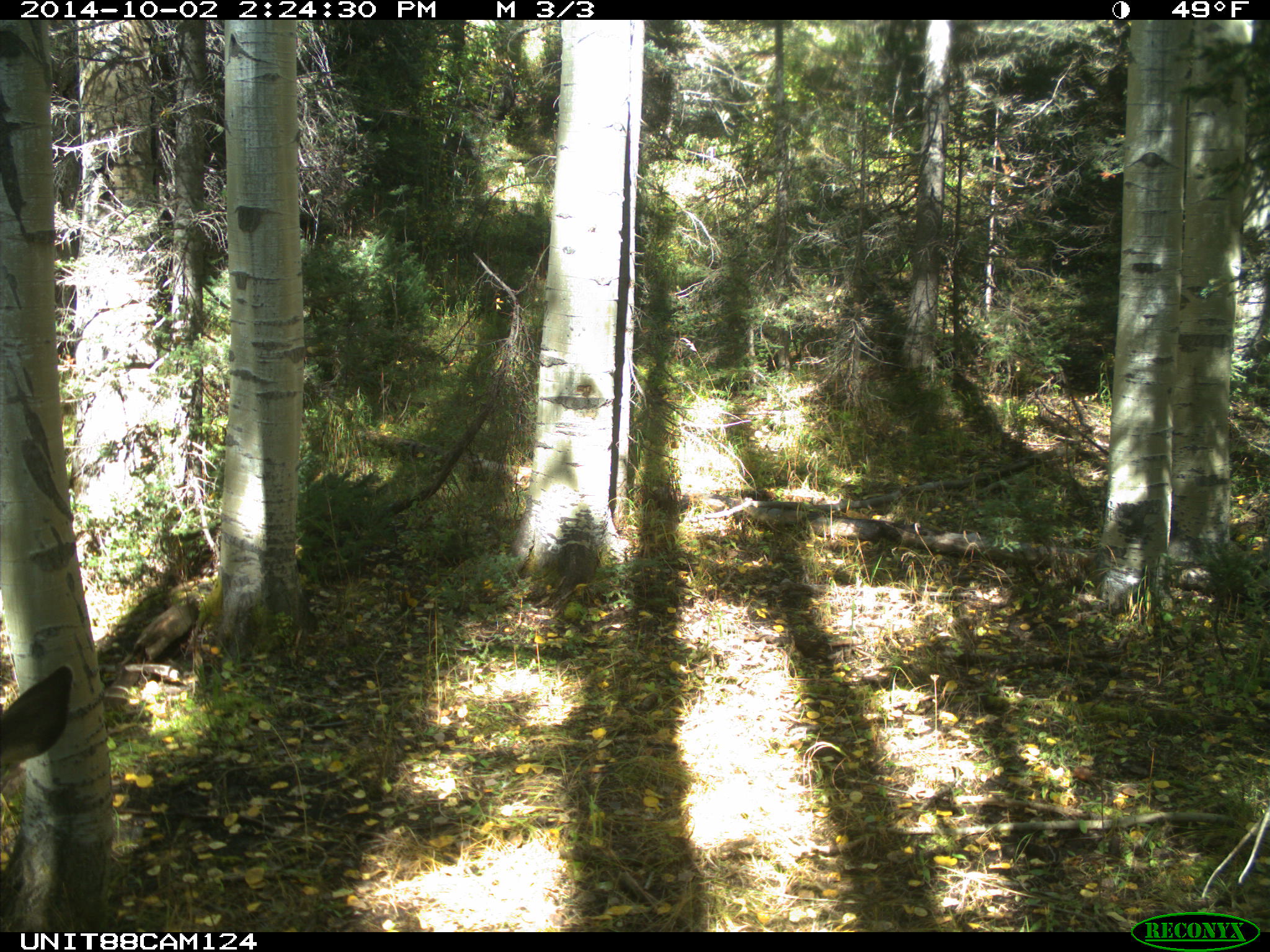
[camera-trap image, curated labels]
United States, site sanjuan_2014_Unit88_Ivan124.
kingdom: Animalia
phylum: Chordata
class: Mammalia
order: Artiodactyla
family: Cervidae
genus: Odocoileus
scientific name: Odocoileus hemionus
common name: mule deer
Odocoileus hemionus (mule deer).